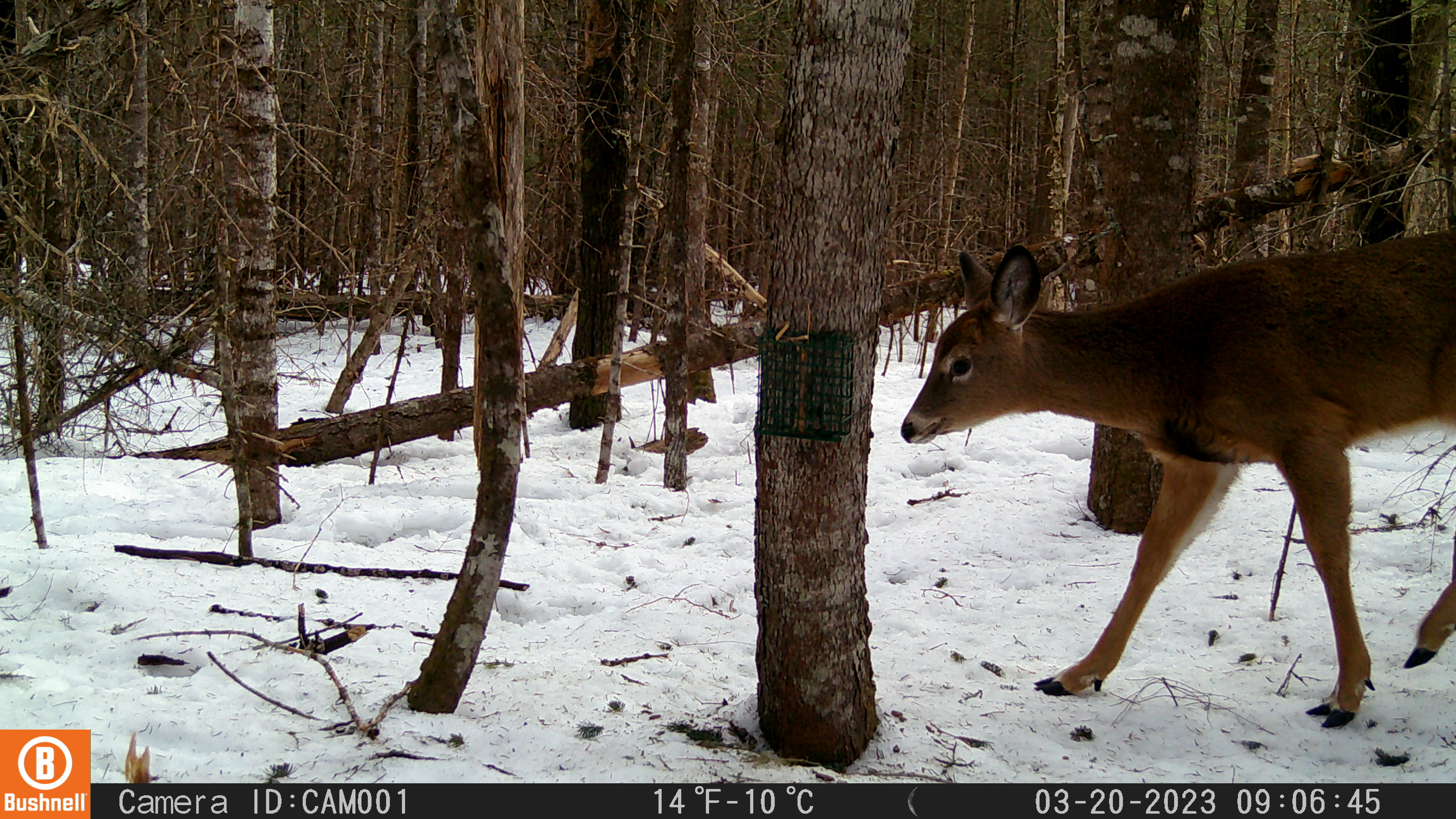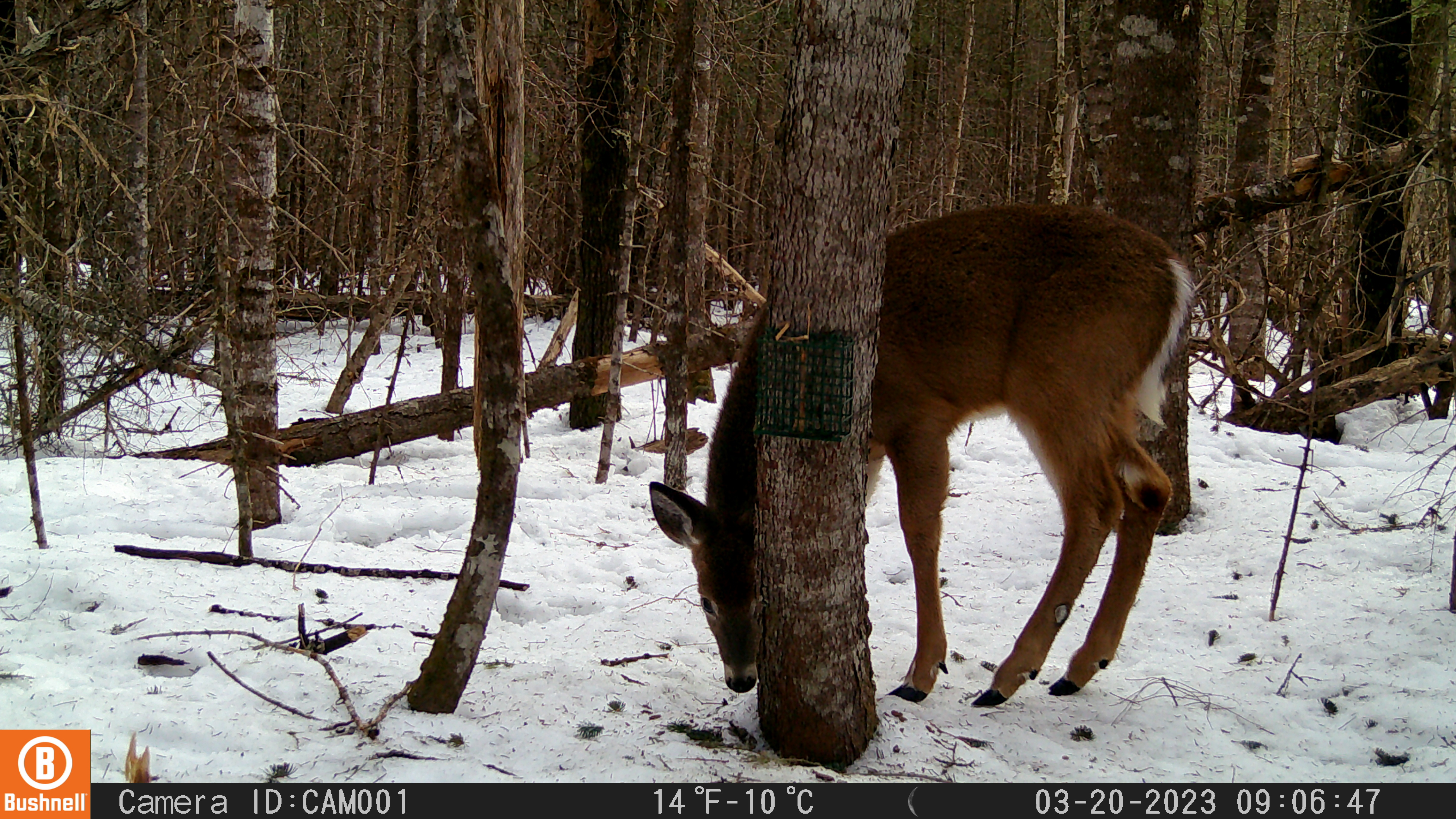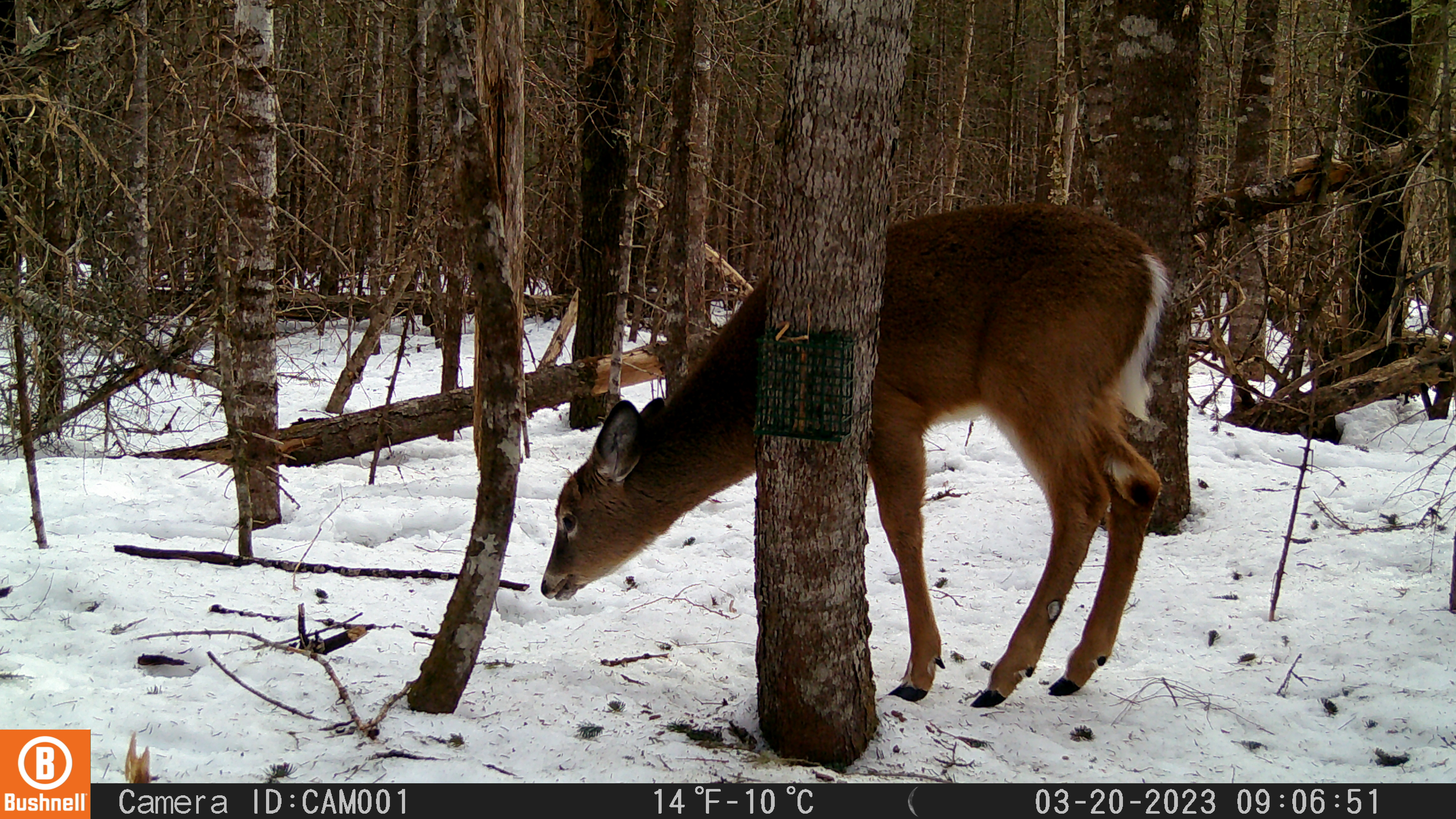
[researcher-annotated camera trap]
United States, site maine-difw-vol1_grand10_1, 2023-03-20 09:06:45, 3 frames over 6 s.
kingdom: Animalia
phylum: Chordata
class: Mammalia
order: Artiodactyla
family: Cervidae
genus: Odocoileus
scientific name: Odocoileus virginianus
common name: white-tailed deer